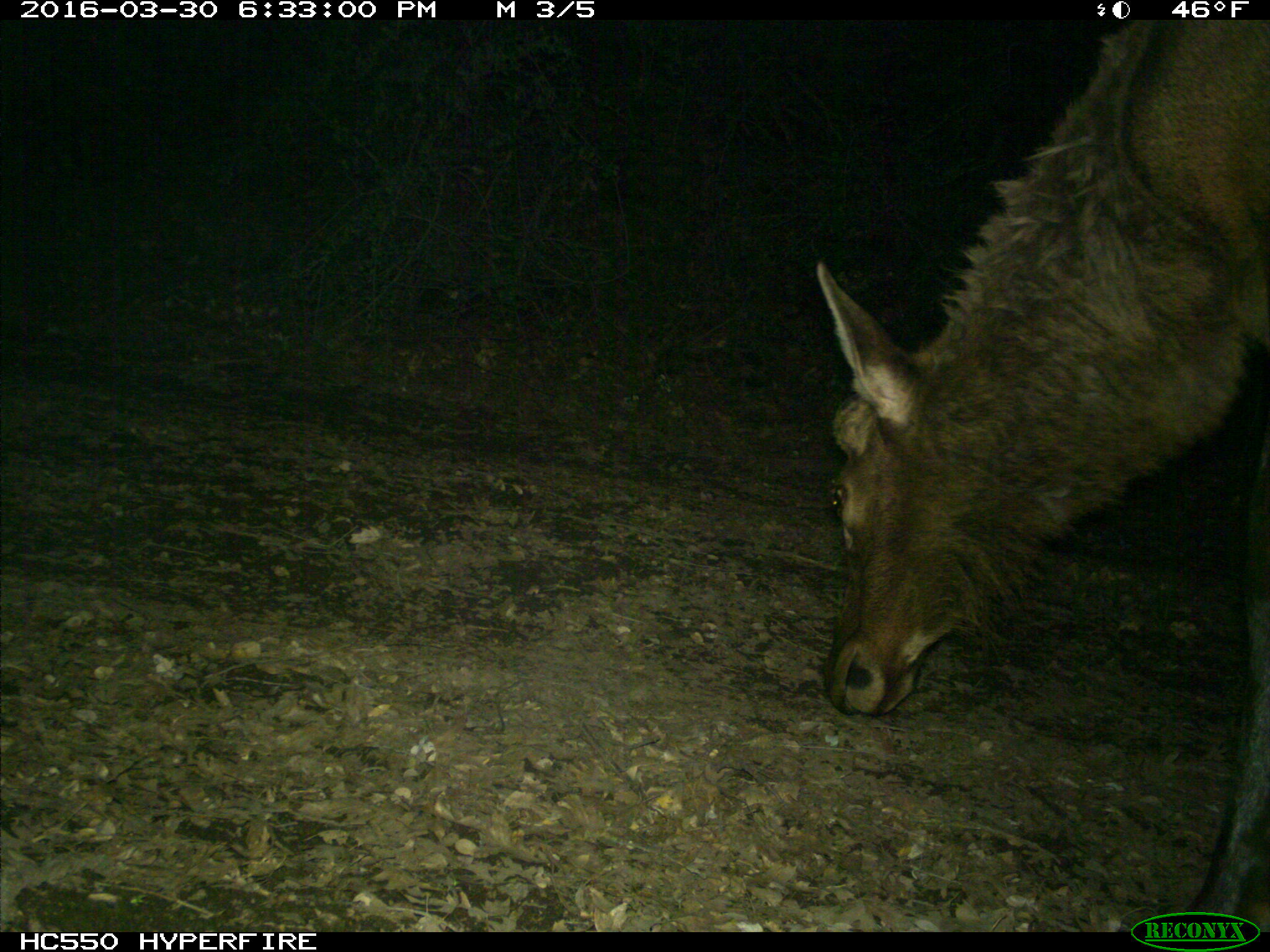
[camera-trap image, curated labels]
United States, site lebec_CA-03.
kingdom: Animalia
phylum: Chordata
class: Mammalia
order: Artiodactyla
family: Cervidae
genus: Cervus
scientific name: Cervus canadensis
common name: elk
Cervus canadensis (elk).